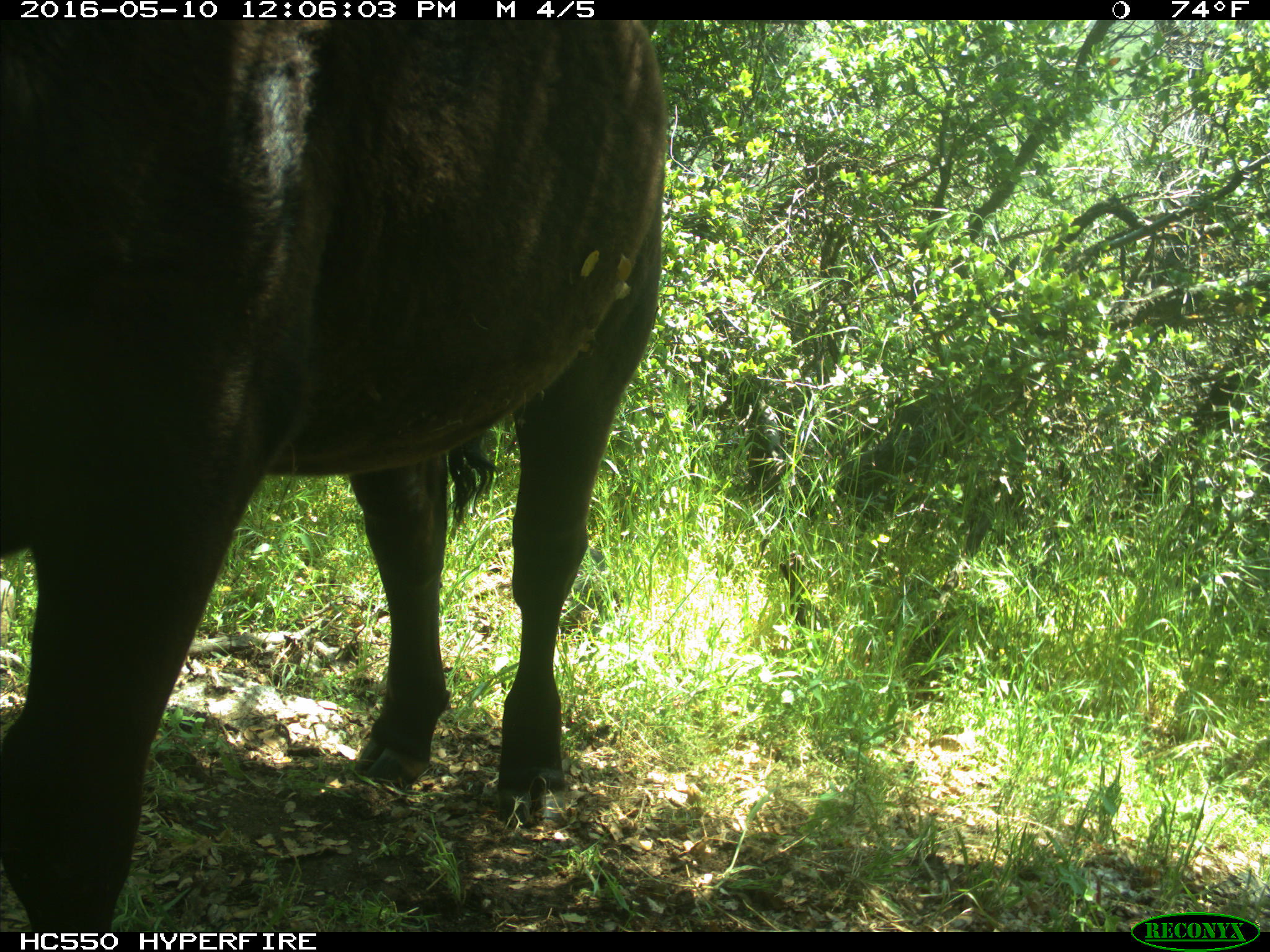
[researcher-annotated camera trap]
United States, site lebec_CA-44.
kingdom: Animalia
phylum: Chordata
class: Mammalia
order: Artiodactyla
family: Bovidae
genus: Bos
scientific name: Bos taurus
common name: domestic cow